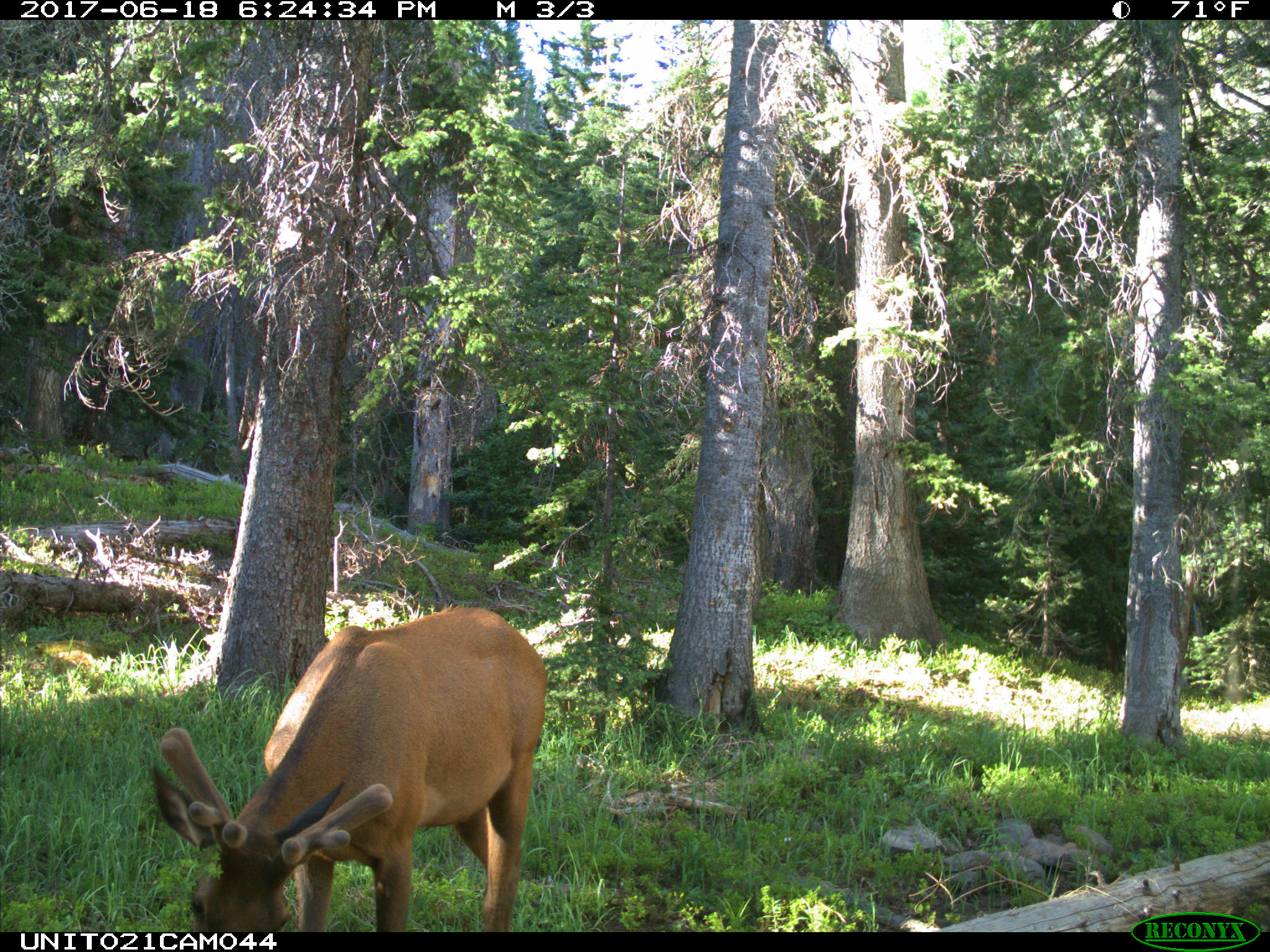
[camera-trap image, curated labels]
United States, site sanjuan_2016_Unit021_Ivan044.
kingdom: Animalia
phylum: Chordata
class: Mammalia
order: Artiodactyla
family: Cervidae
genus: Cervus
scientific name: Cervus elaphus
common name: red deer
Cervus elaphus (red deer).